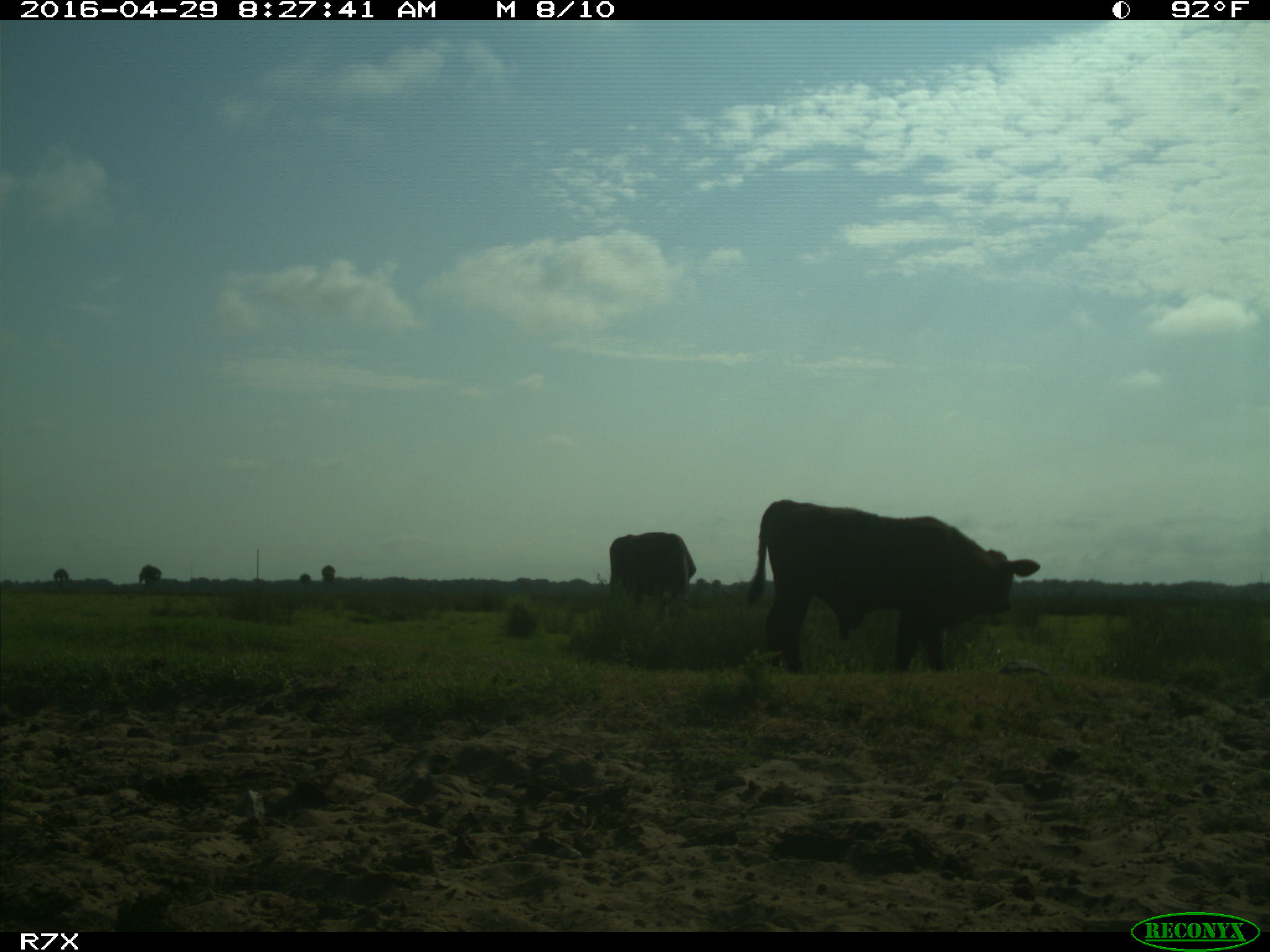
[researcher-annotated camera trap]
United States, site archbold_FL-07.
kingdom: Animalia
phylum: Chordata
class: Mammalia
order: Artiodactyla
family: Bovidae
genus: Bos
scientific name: Bos taurus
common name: domestic cow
Bos taurus (domestic cow).